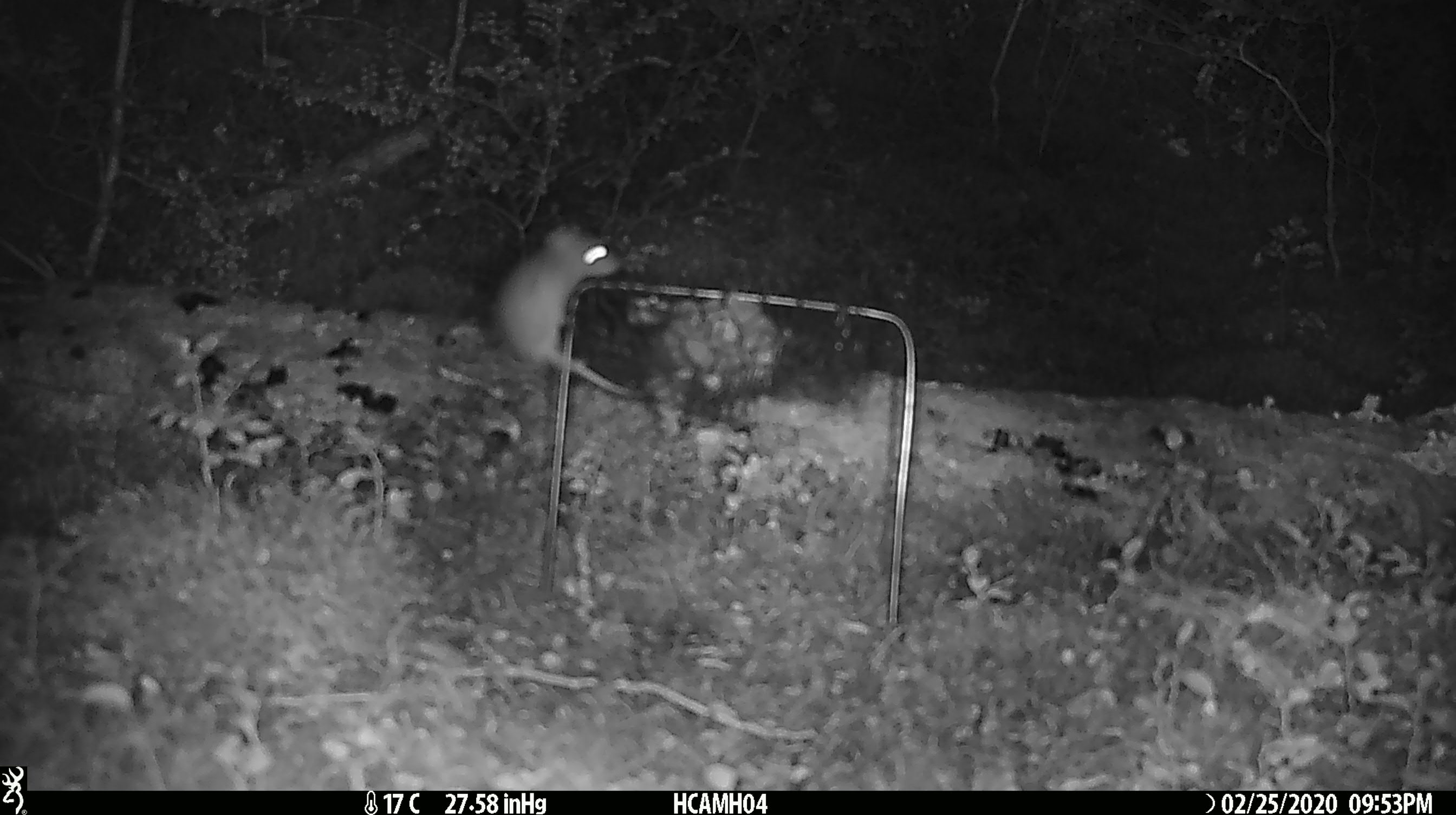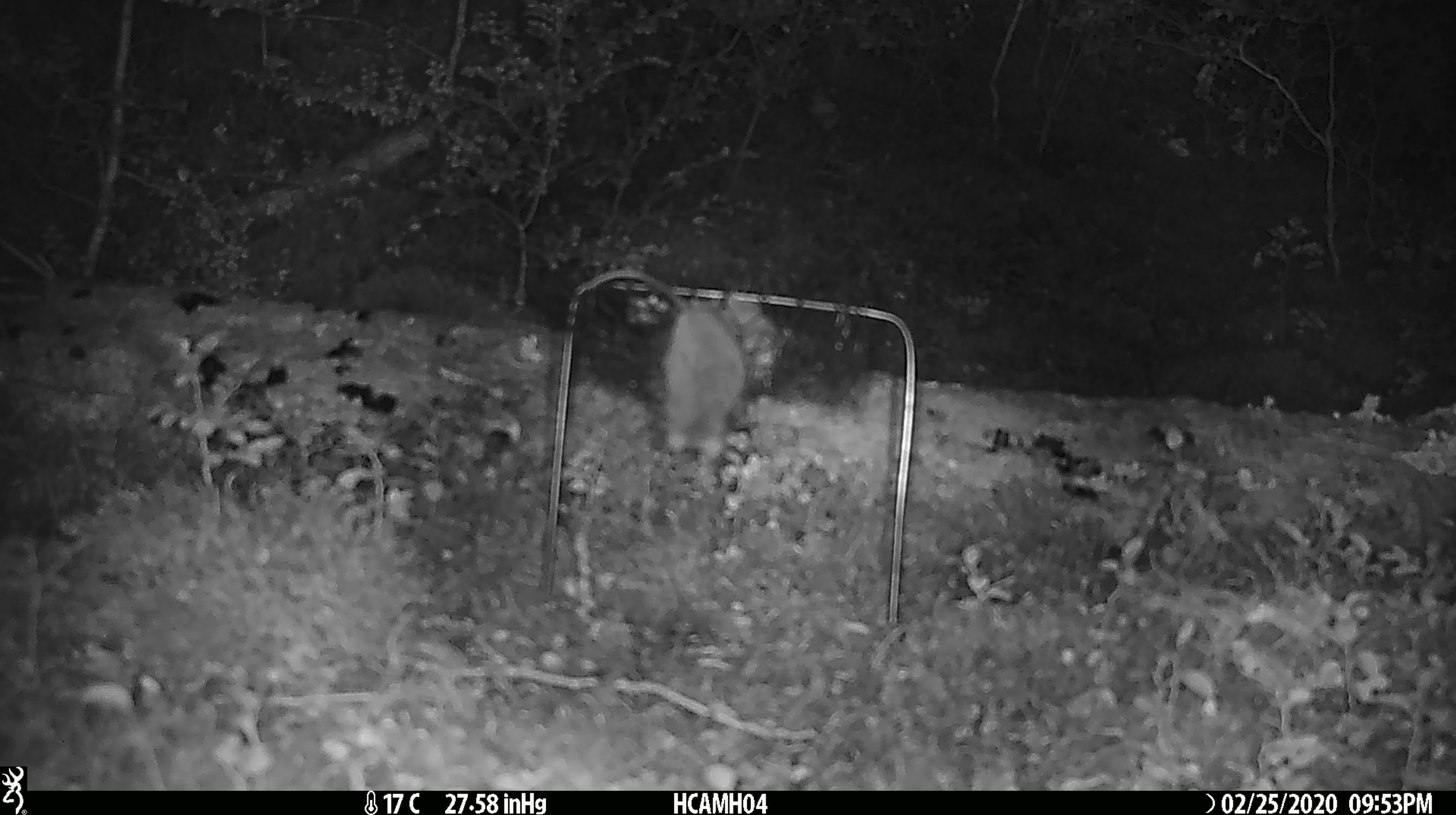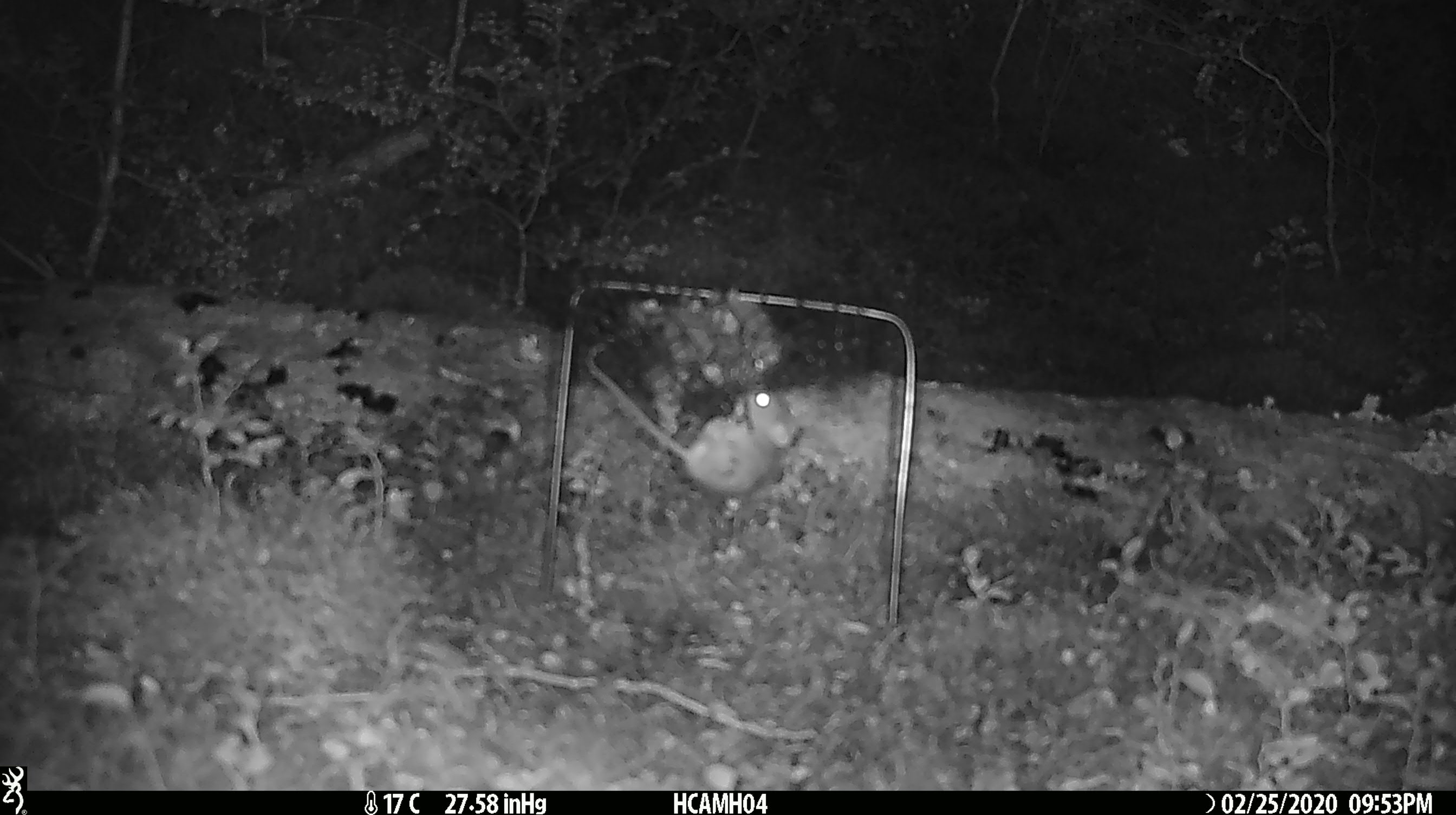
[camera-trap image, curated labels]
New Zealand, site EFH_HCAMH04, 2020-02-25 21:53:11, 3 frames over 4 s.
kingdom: Animalia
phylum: Chordata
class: Mammalia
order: Rodentia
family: Muridae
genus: Mus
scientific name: Mus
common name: mouse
Mouse (Mus).